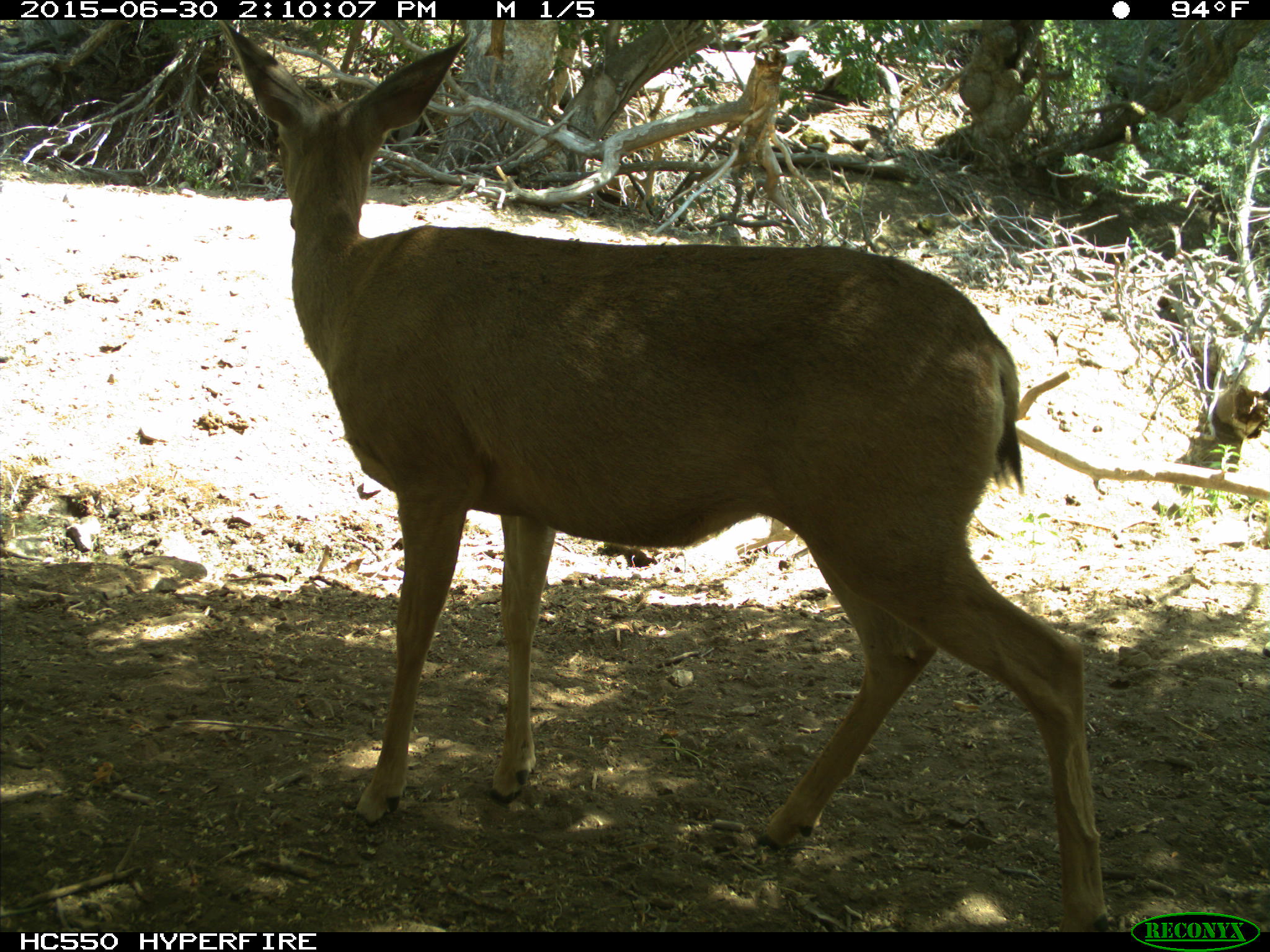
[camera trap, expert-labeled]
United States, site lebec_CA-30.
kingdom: Animalia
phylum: Chordata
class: Mammalia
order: Artiodactyla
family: Cervidae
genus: Odocoileus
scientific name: Odocoileus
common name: deer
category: unidentified deer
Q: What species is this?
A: Unidentified deer (deer) (Odocoileus).